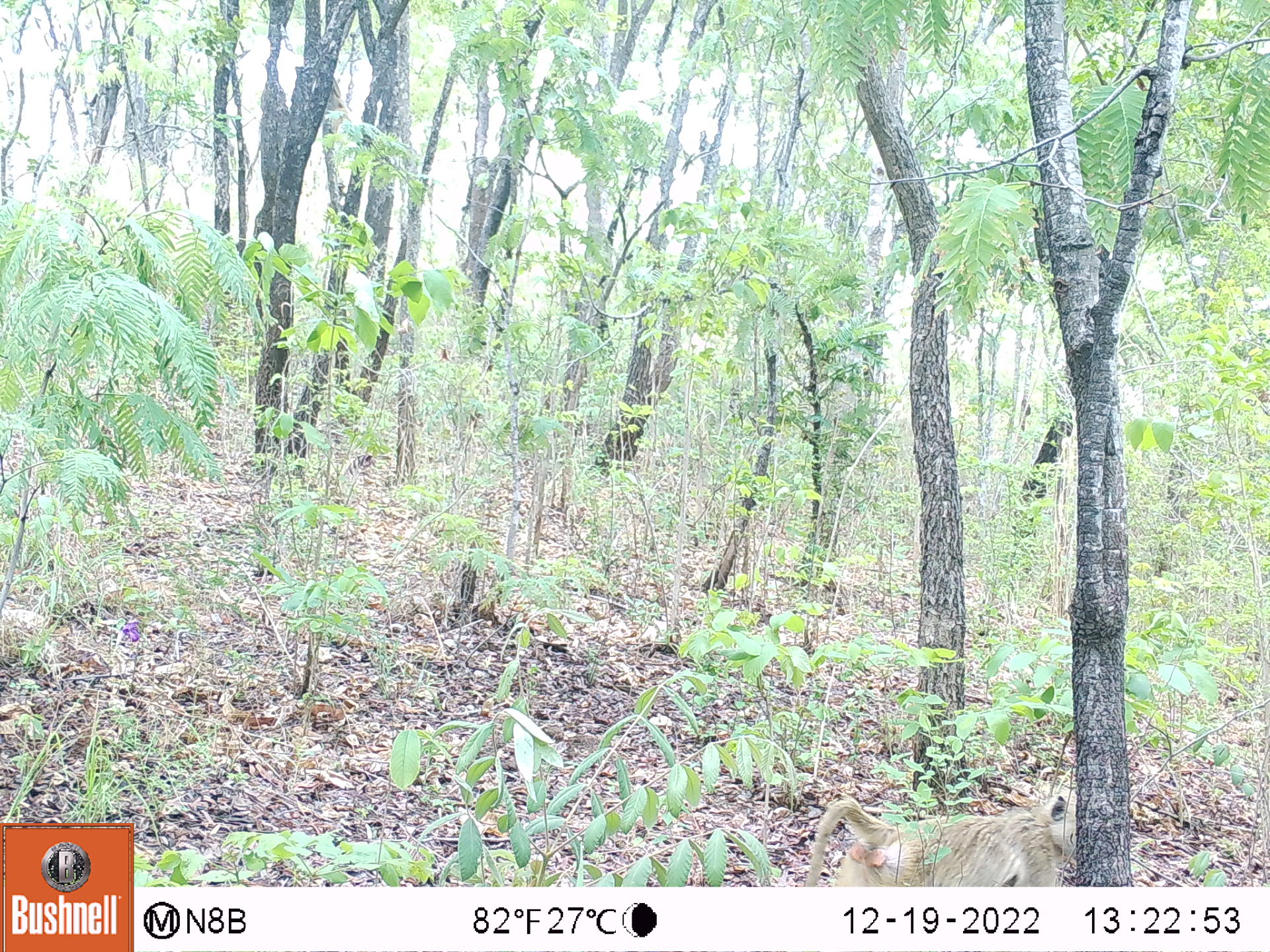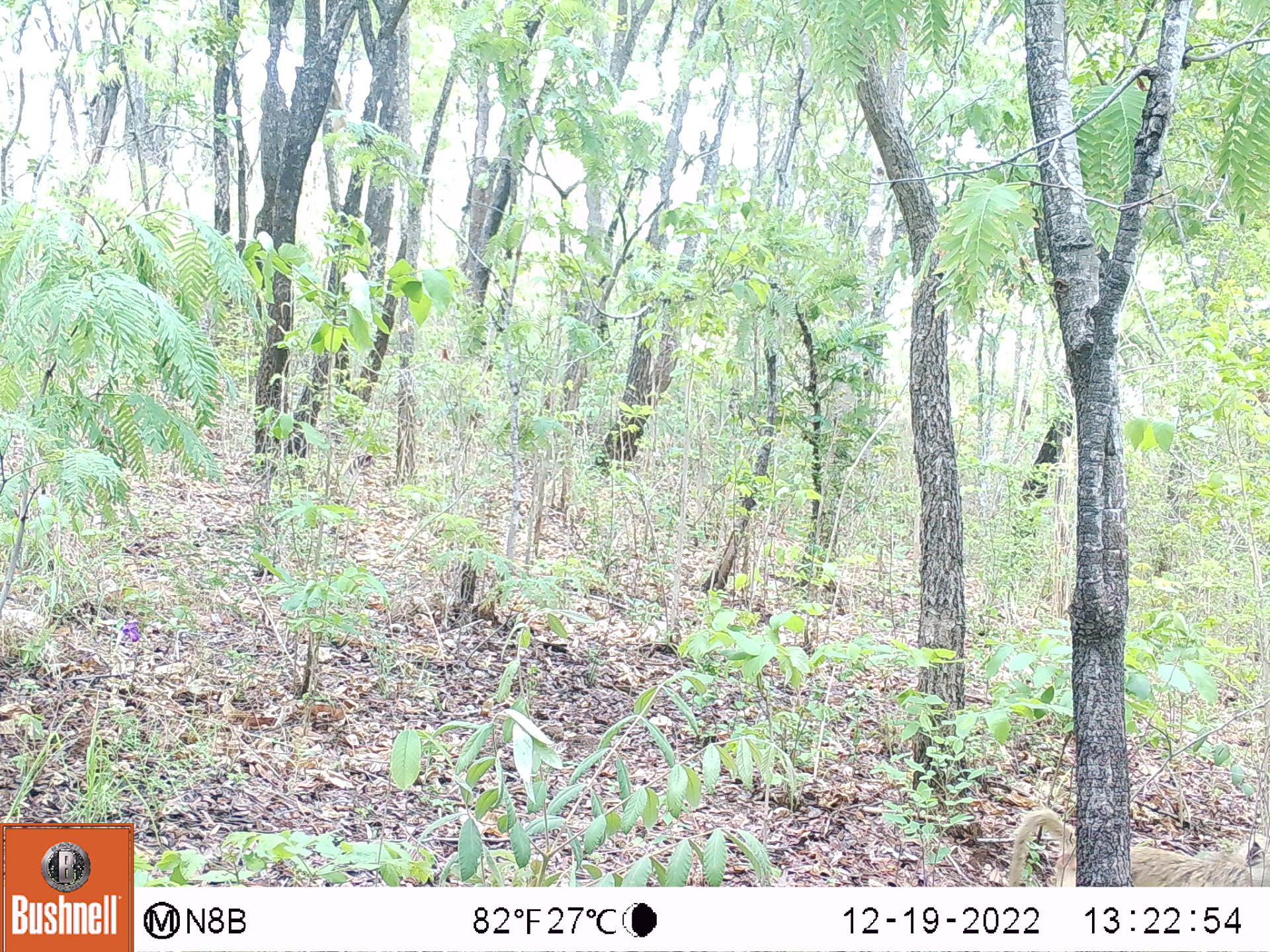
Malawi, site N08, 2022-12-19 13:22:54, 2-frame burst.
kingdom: Animalia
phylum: Chordata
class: Mammalia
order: Primates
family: Cercopithecidae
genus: Papio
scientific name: Papio cynocephalus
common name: yellow baboon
Yellow baboon (Papio cynocephalus), count 1.